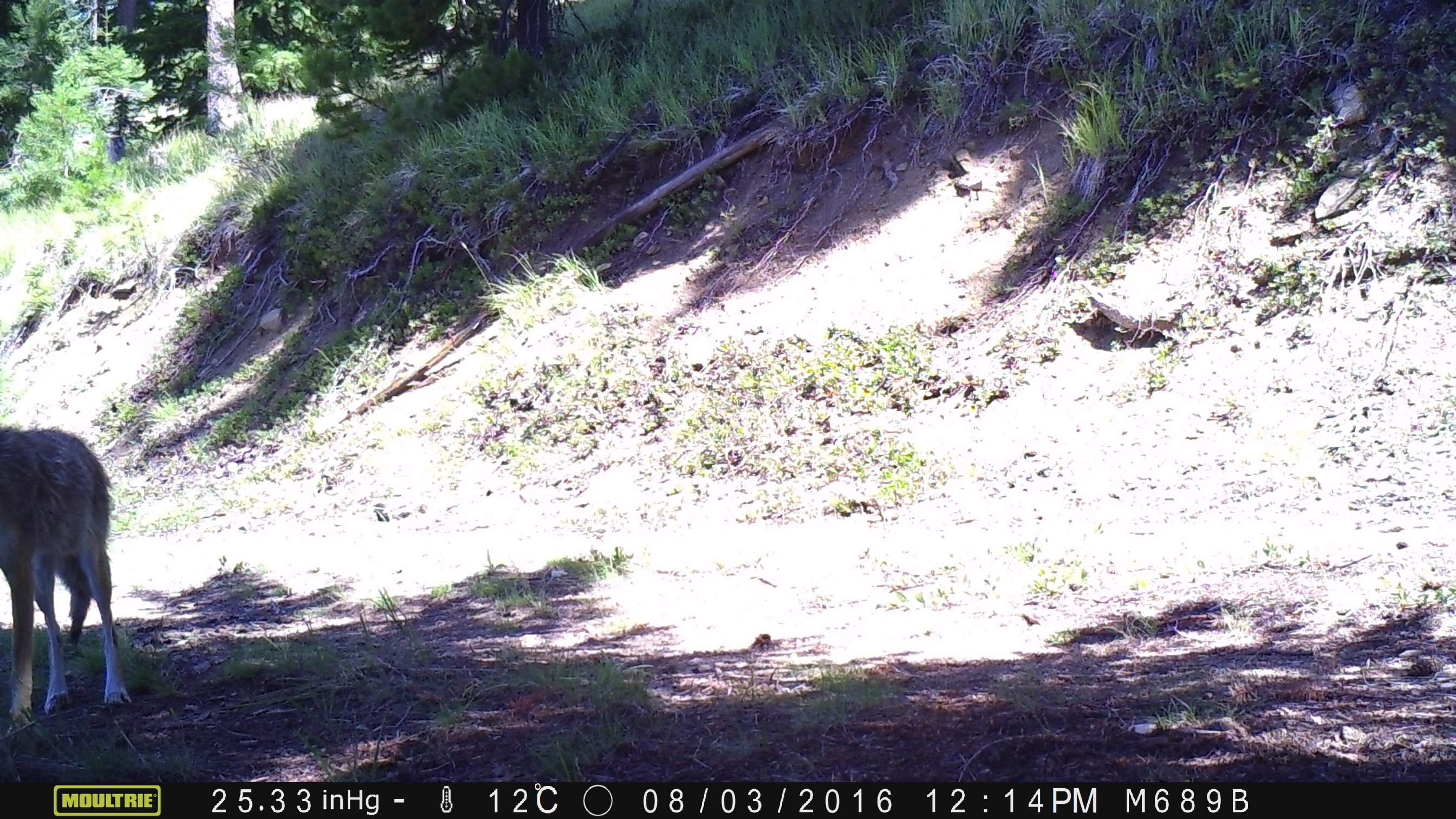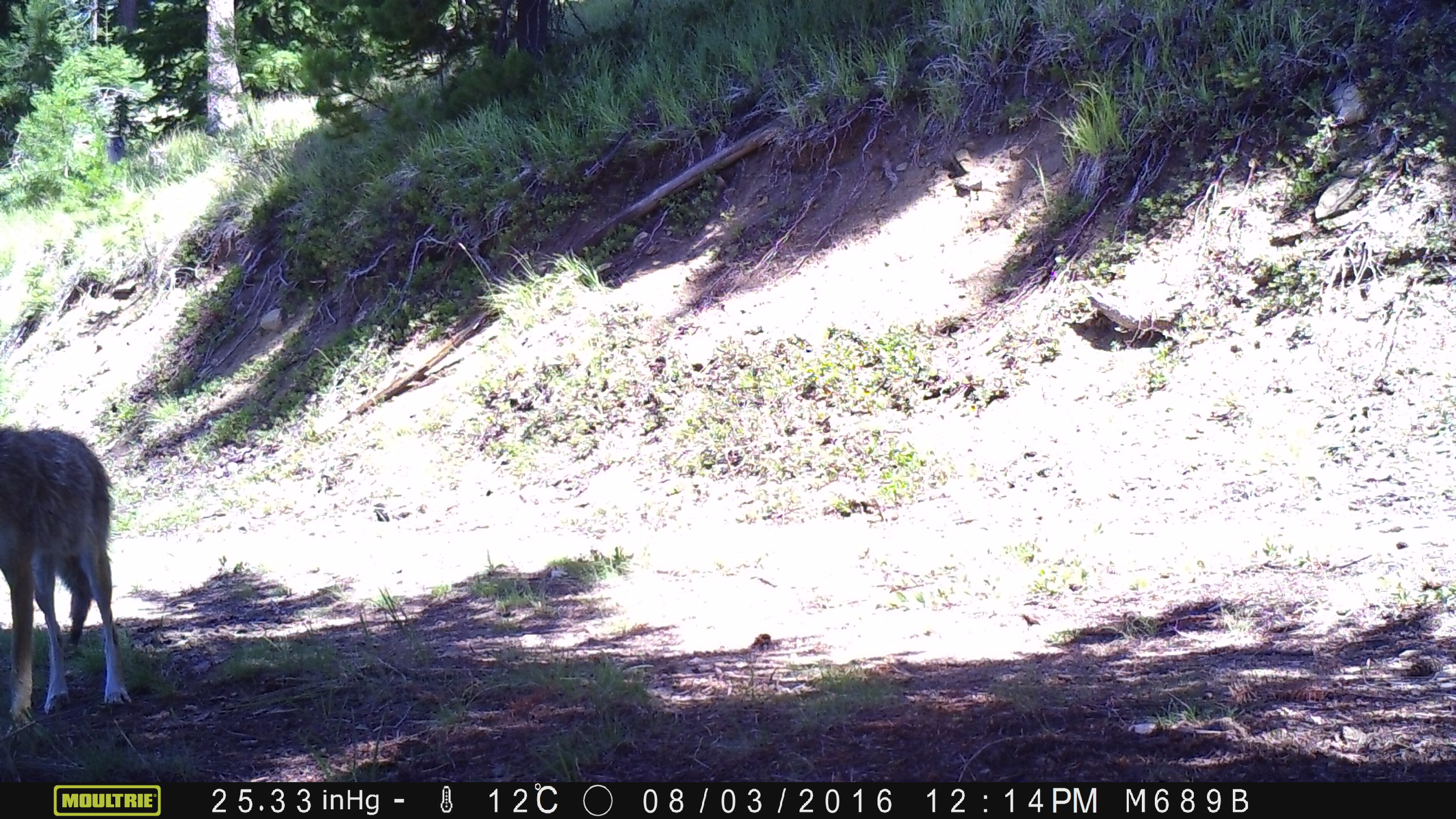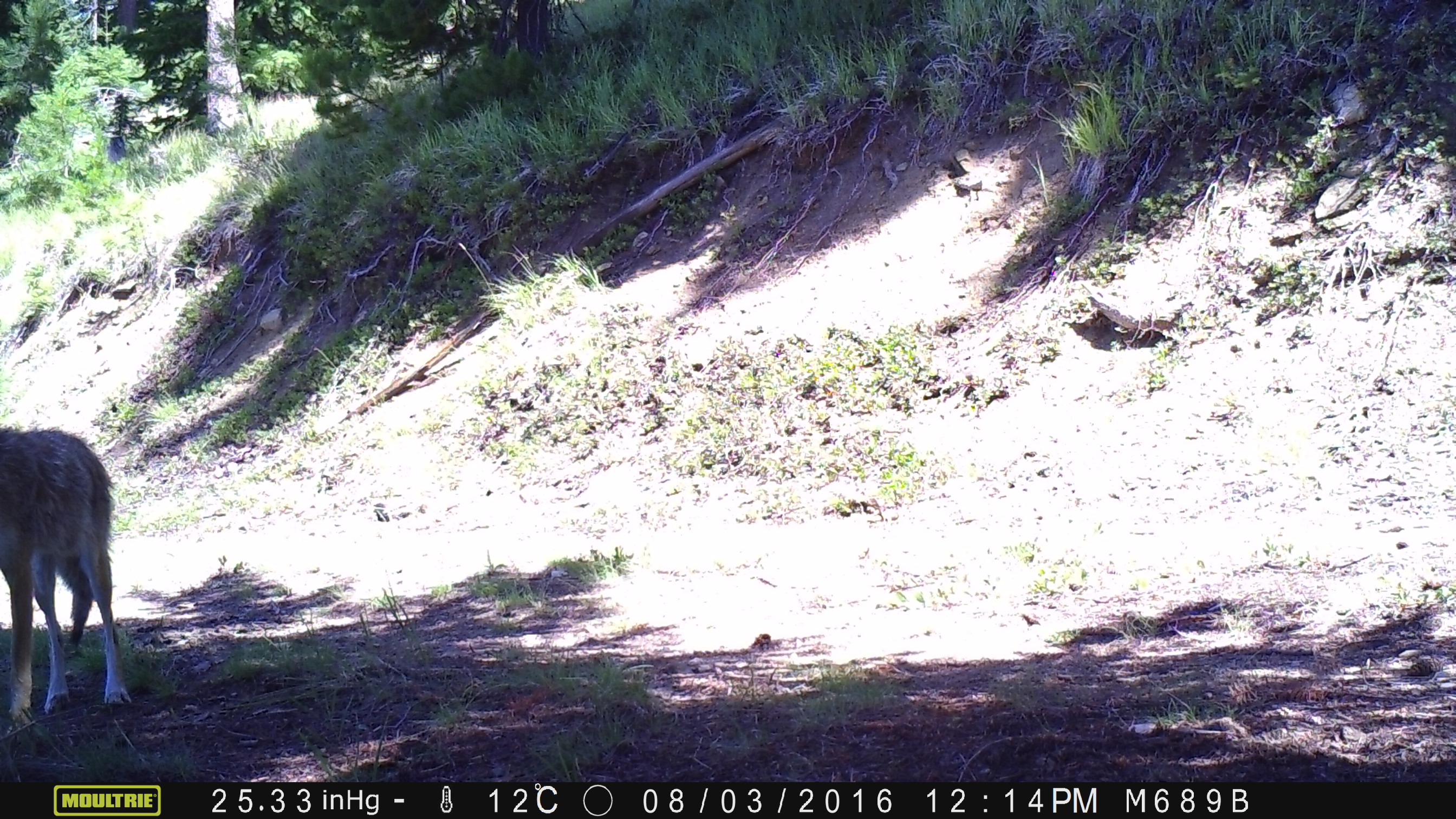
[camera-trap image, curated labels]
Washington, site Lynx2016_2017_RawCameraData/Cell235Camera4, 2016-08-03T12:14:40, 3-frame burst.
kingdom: Animalia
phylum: Chordata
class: Mammalia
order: Carnivora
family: Canidae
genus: Canis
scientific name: Canis latrans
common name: coyote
Canis latrans (coyote). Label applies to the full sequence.